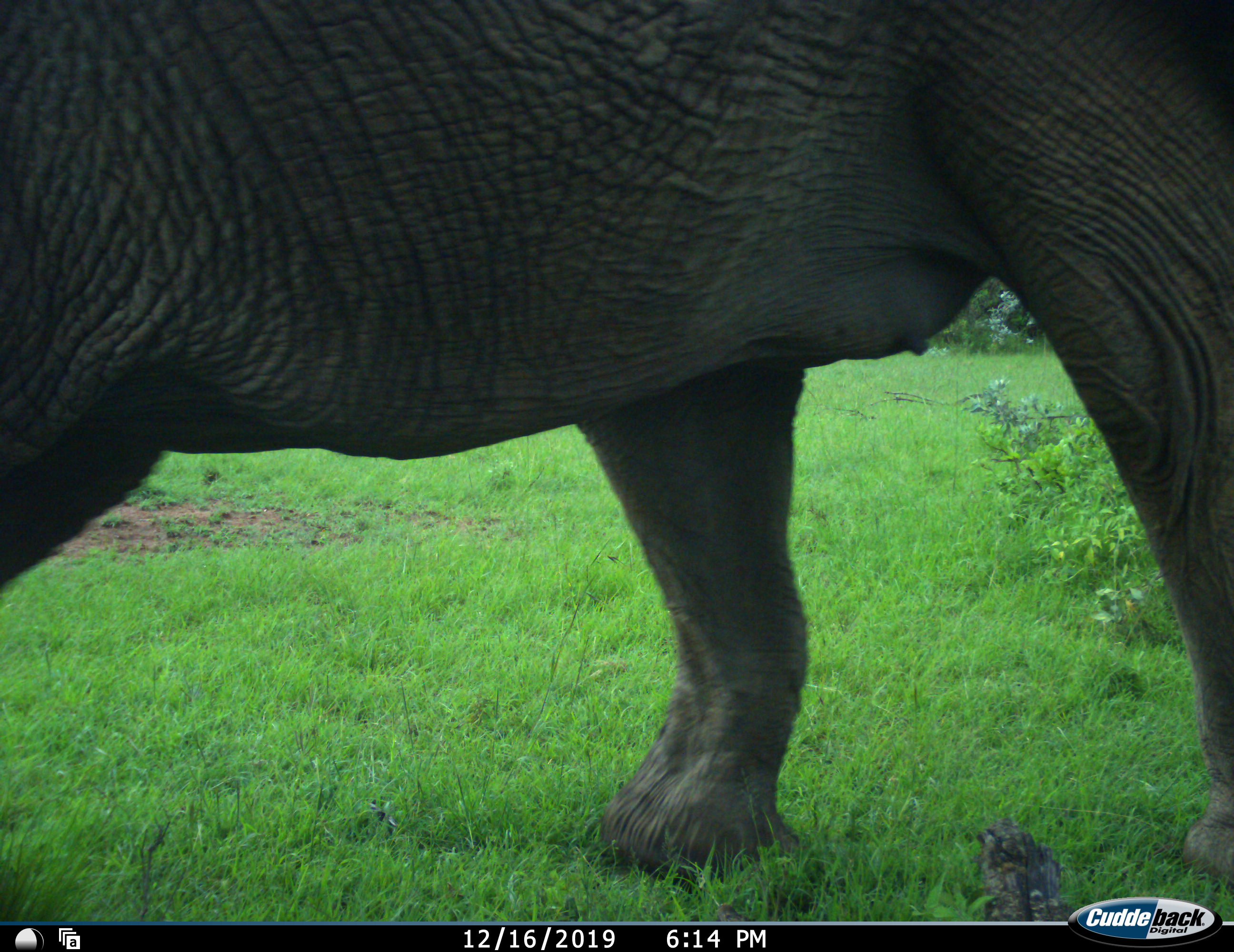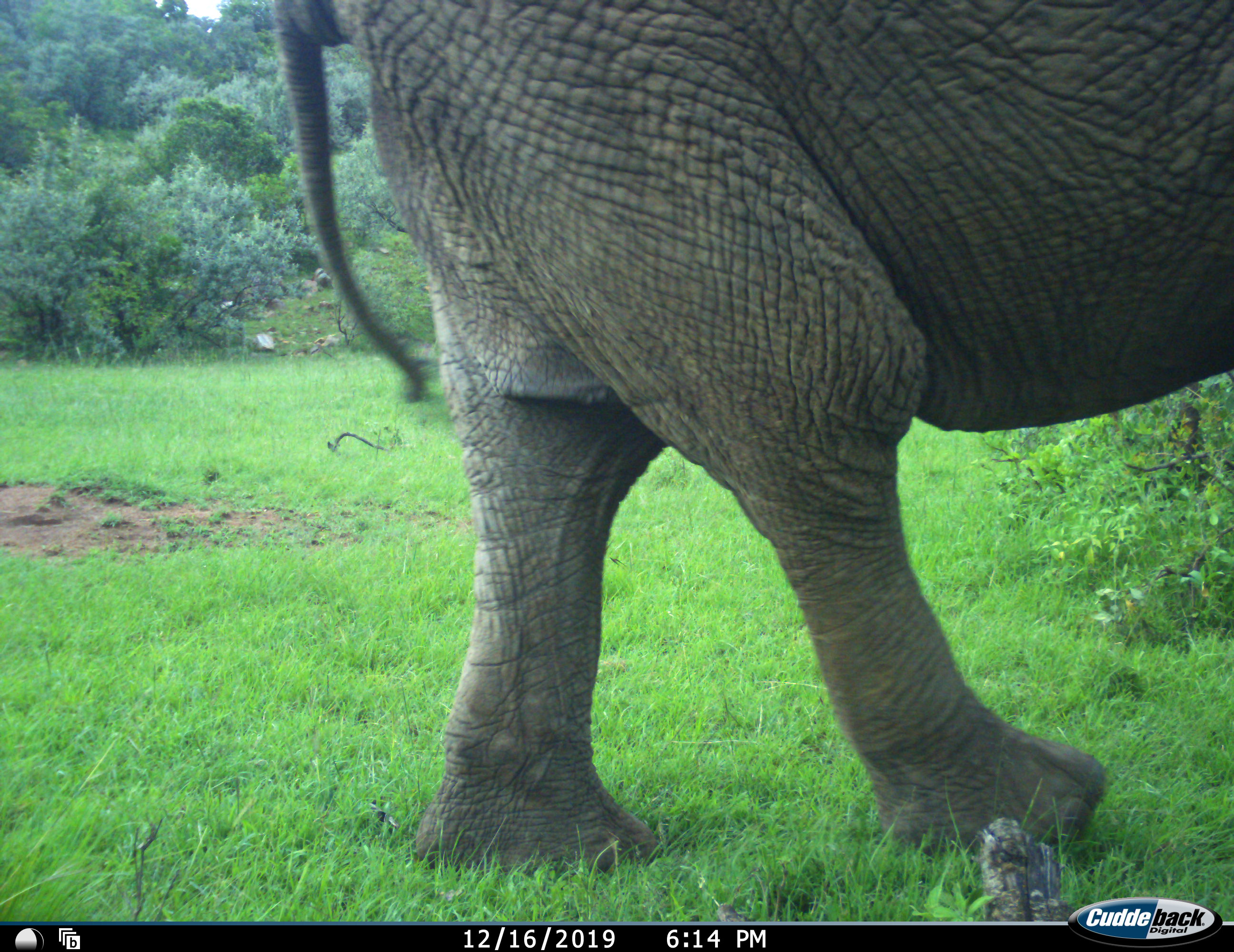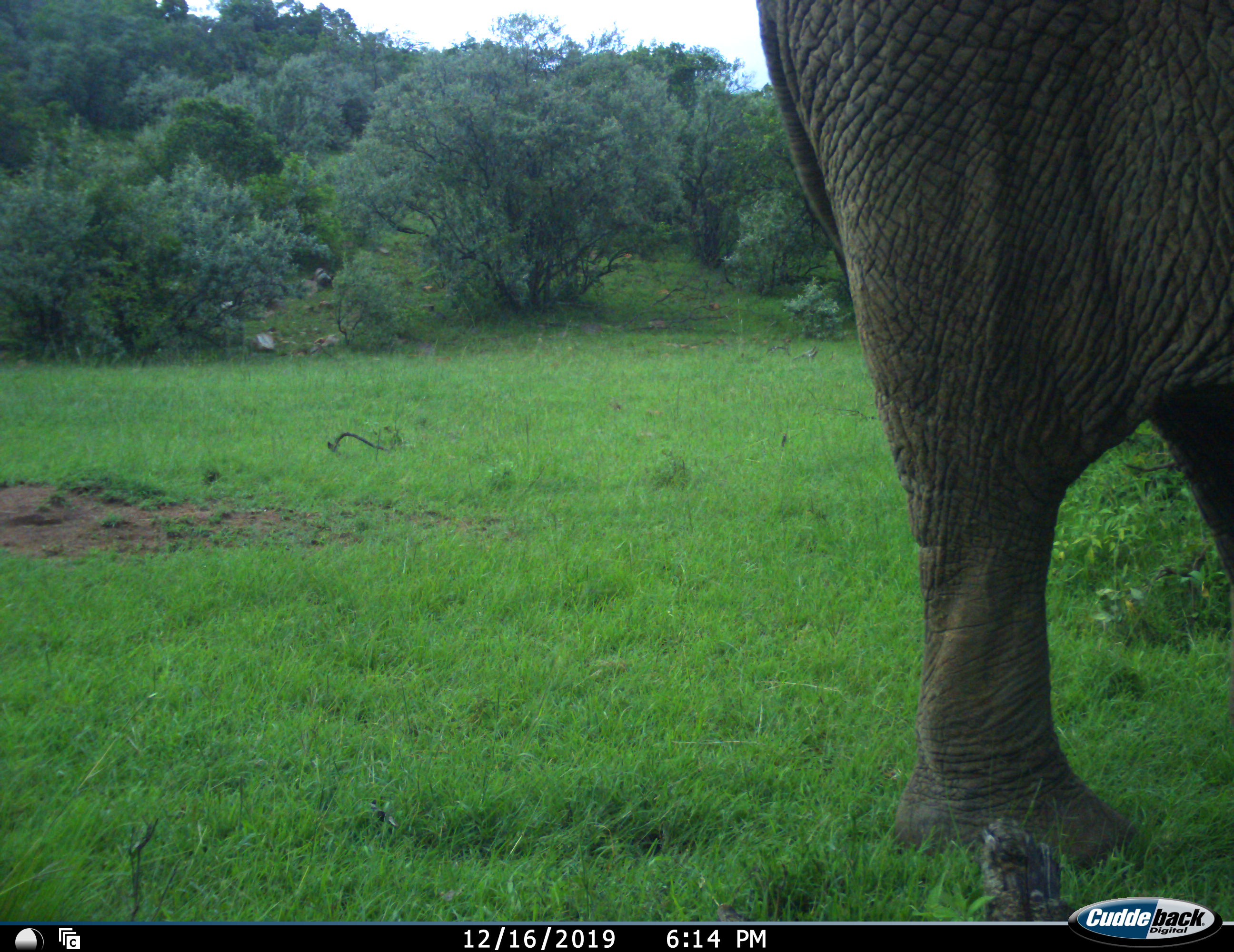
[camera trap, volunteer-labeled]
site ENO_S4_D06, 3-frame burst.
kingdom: Animalia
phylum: Chordata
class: Mammalia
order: Proboscidea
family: Elephantidae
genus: Loxodonta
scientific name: Loxodonta africana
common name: african bush elephant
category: elephant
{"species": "elephant (african bush elephant) (Loxodonta africana)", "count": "1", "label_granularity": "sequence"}